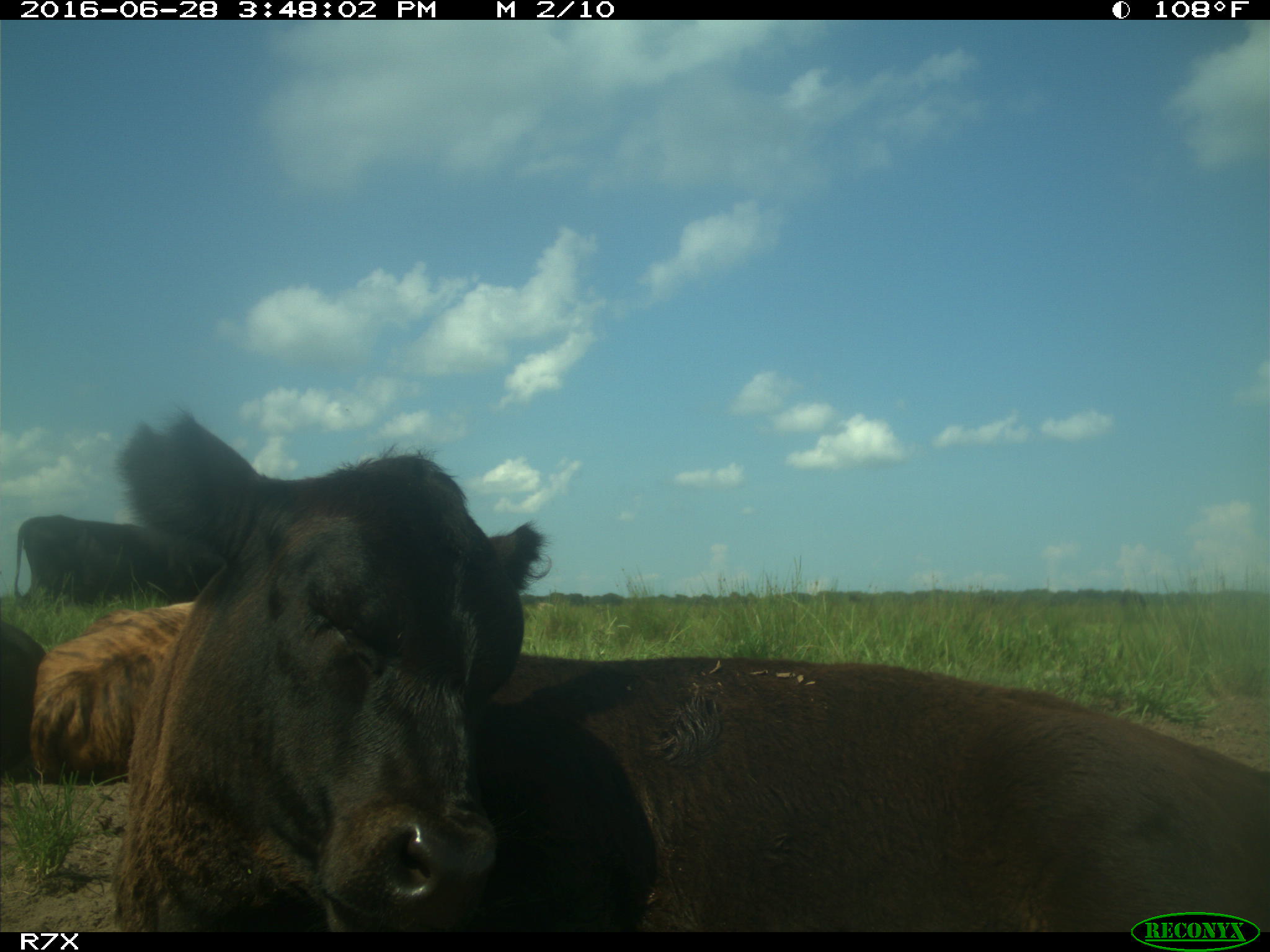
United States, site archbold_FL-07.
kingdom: Animalia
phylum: Chordata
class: Mammalia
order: Artiodactyla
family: Bovidae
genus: Bos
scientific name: Bos taurus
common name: domestic cow